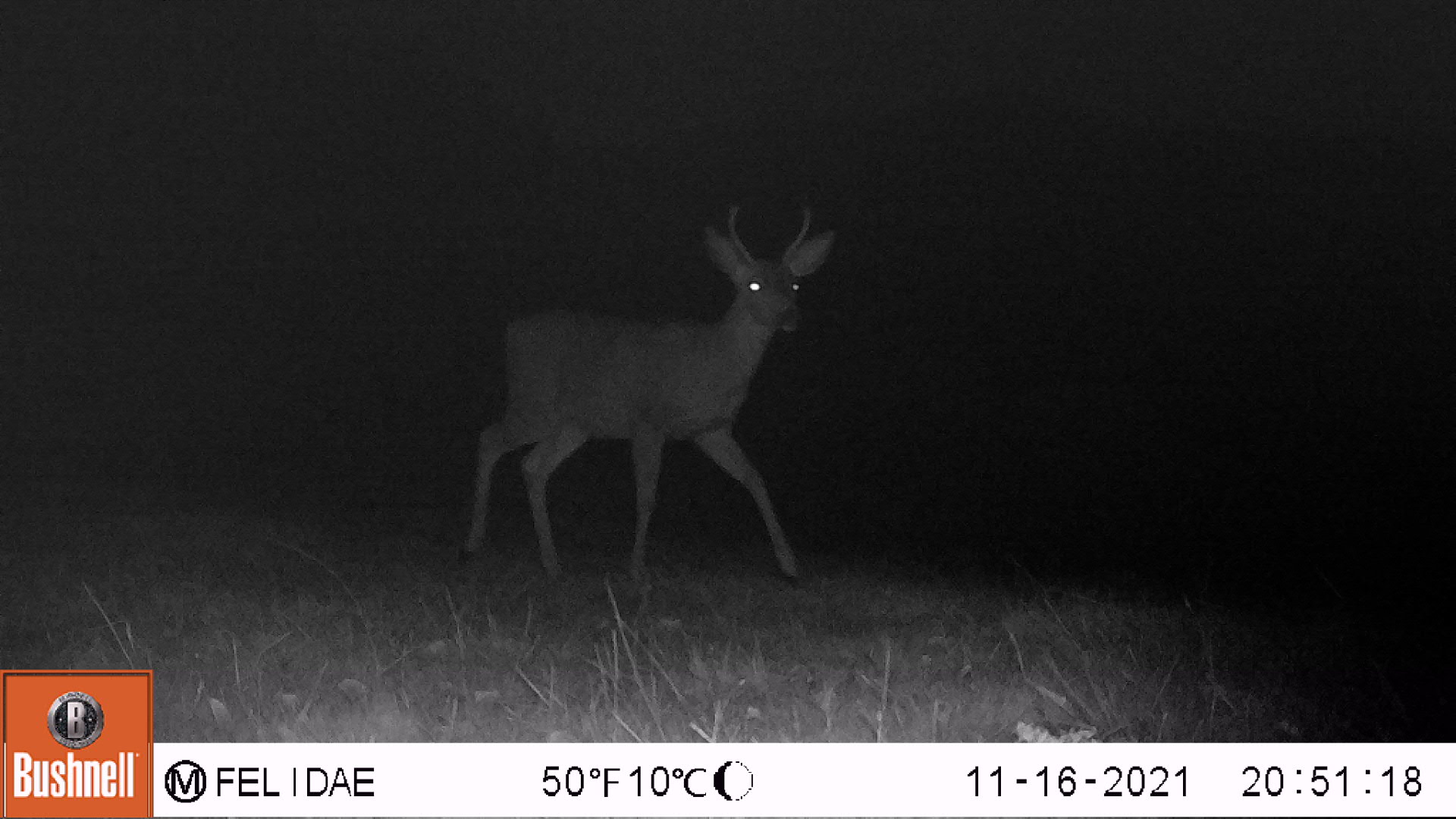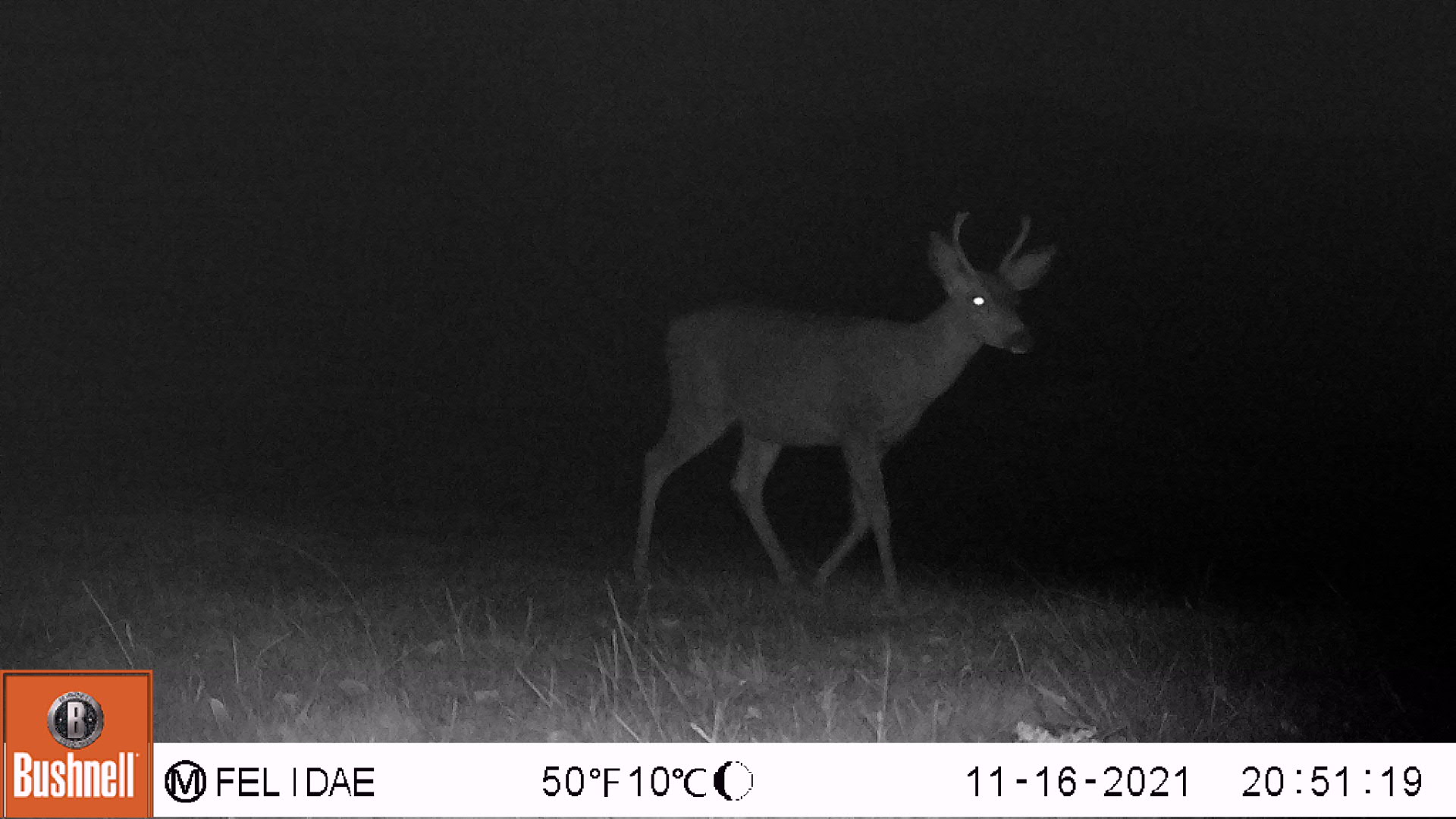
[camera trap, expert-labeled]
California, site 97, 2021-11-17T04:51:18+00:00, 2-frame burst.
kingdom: Animalia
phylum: Chordata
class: Mammalia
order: Artiodactyla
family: Cervidae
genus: Odocoileus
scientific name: Odocoileus hemionus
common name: mule deer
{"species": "mule deer (Odocoileus hemionus)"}